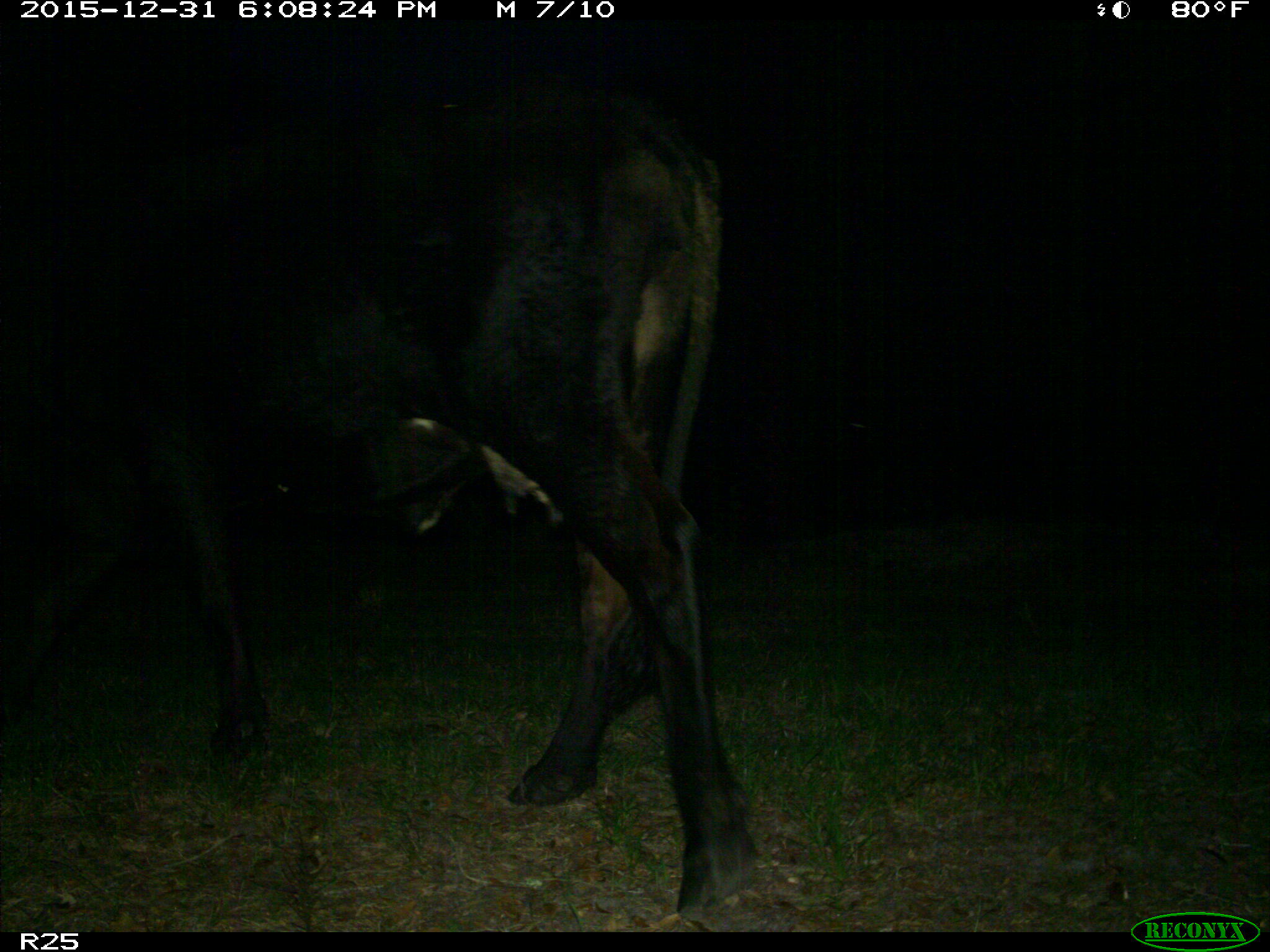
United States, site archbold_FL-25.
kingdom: Animalia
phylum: Chordata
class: Mammalia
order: Artiodactyla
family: Bovidae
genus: Bos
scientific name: Bos taurus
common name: domestic cow